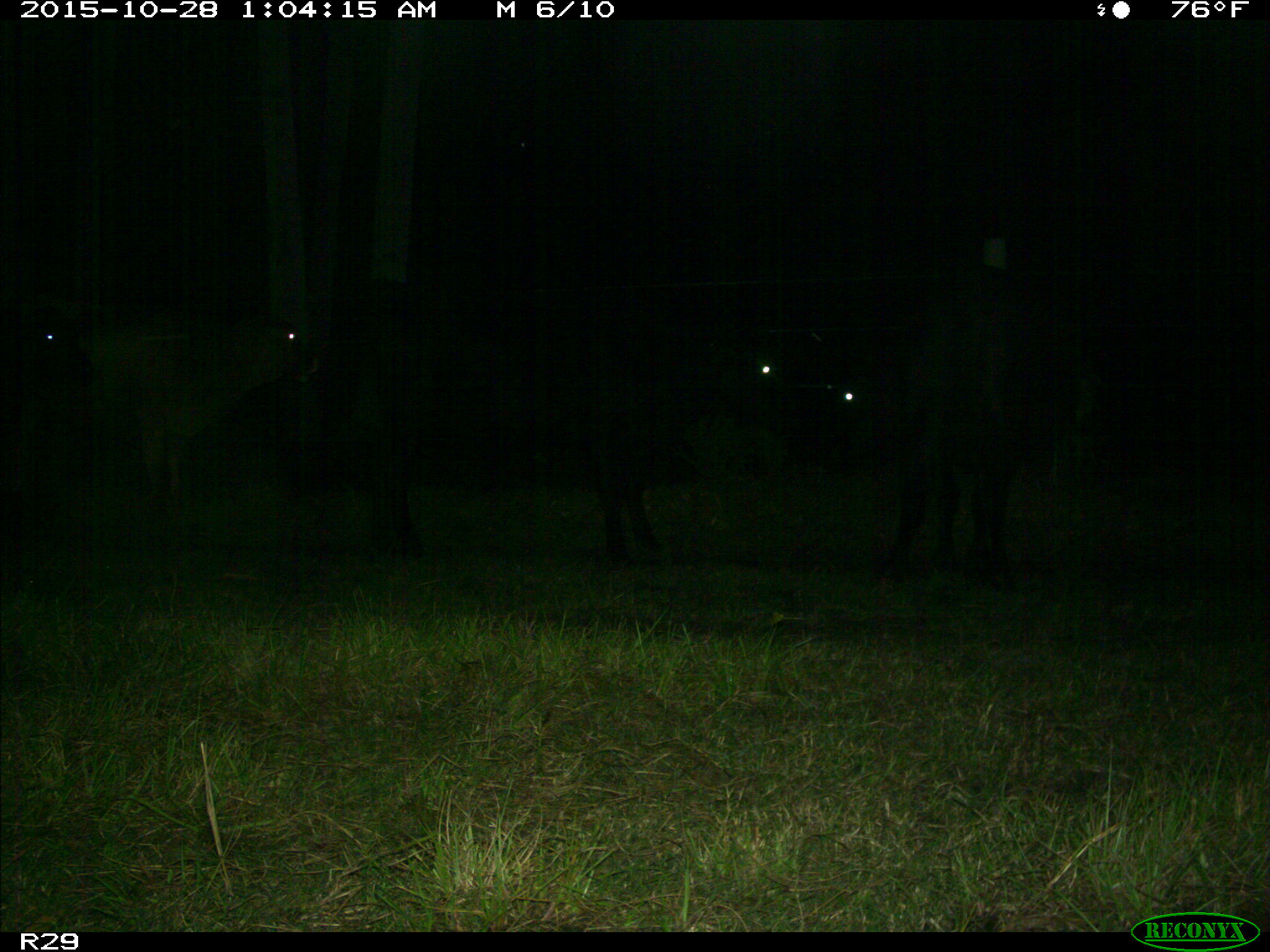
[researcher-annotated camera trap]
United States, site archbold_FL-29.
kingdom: Animalia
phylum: Chordata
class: Mammalia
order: Artiodactyla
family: Bovidae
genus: Bos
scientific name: Bos taurus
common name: domestic cow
Bos taurus (domestic cow).